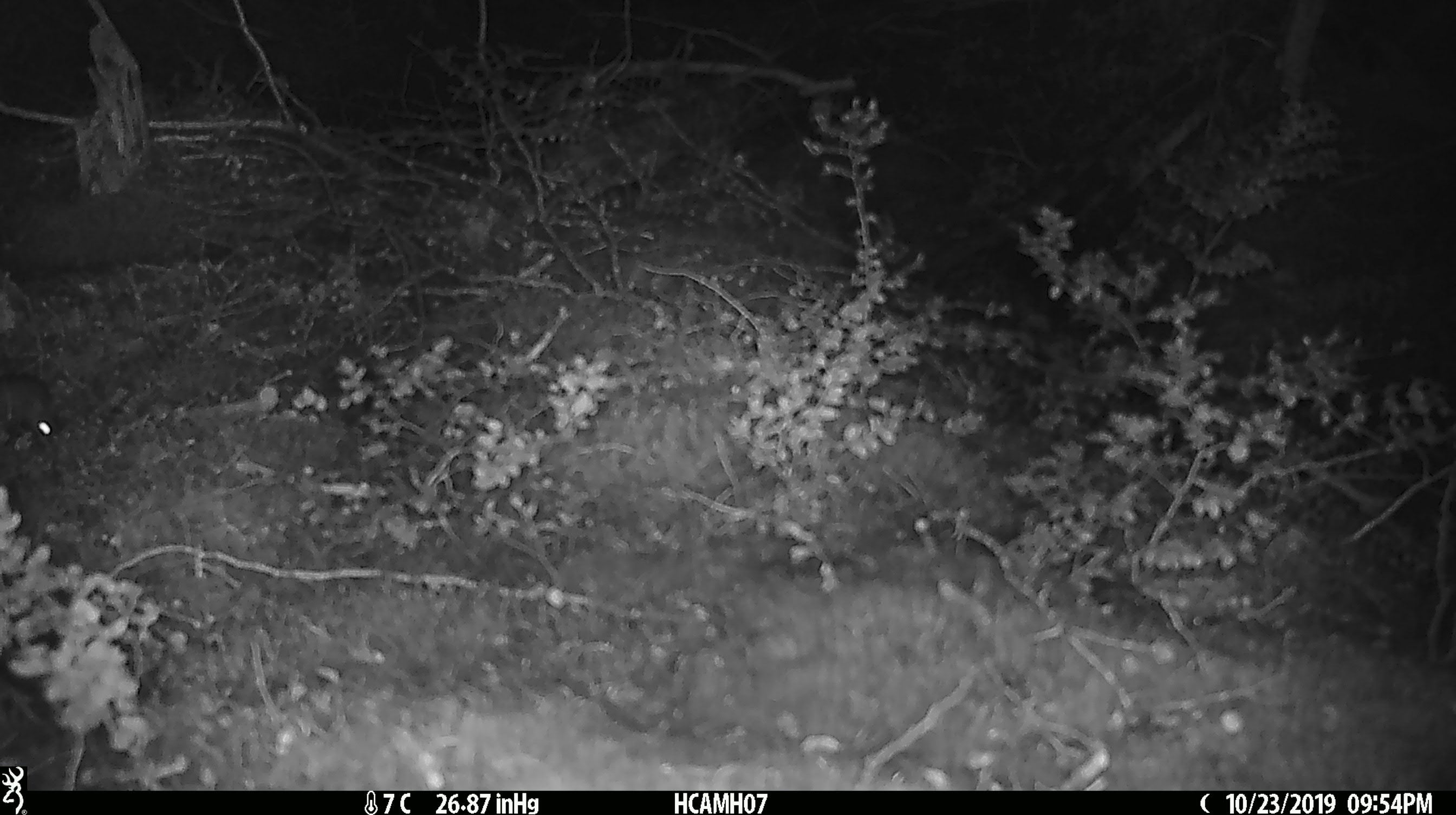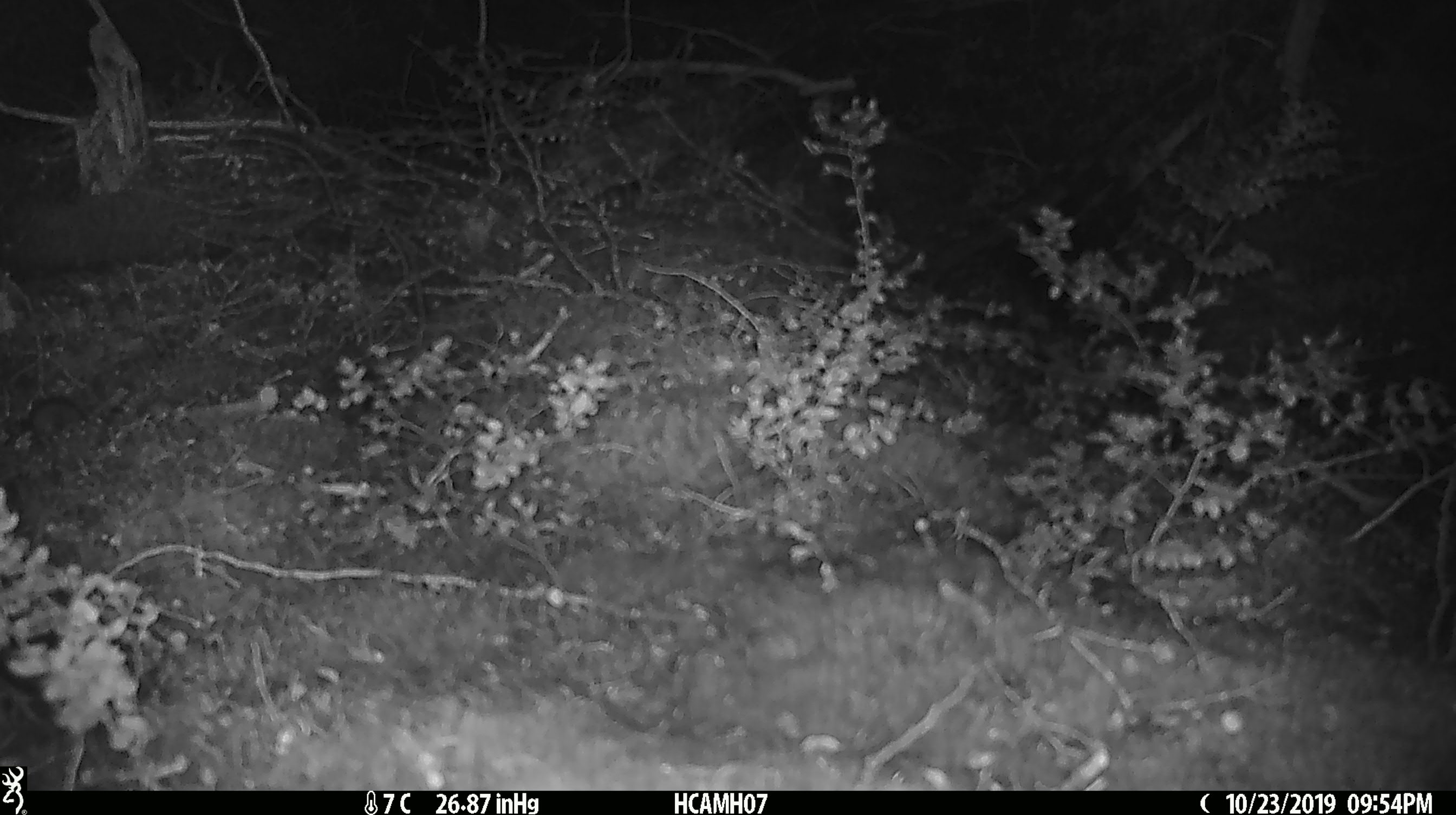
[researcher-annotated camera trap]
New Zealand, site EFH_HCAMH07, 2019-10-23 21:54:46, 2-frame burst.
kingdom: Animalia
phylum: Chordata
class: Mammalia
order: Rodentia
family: Muridae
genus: Mus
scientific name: Mus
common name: mouse